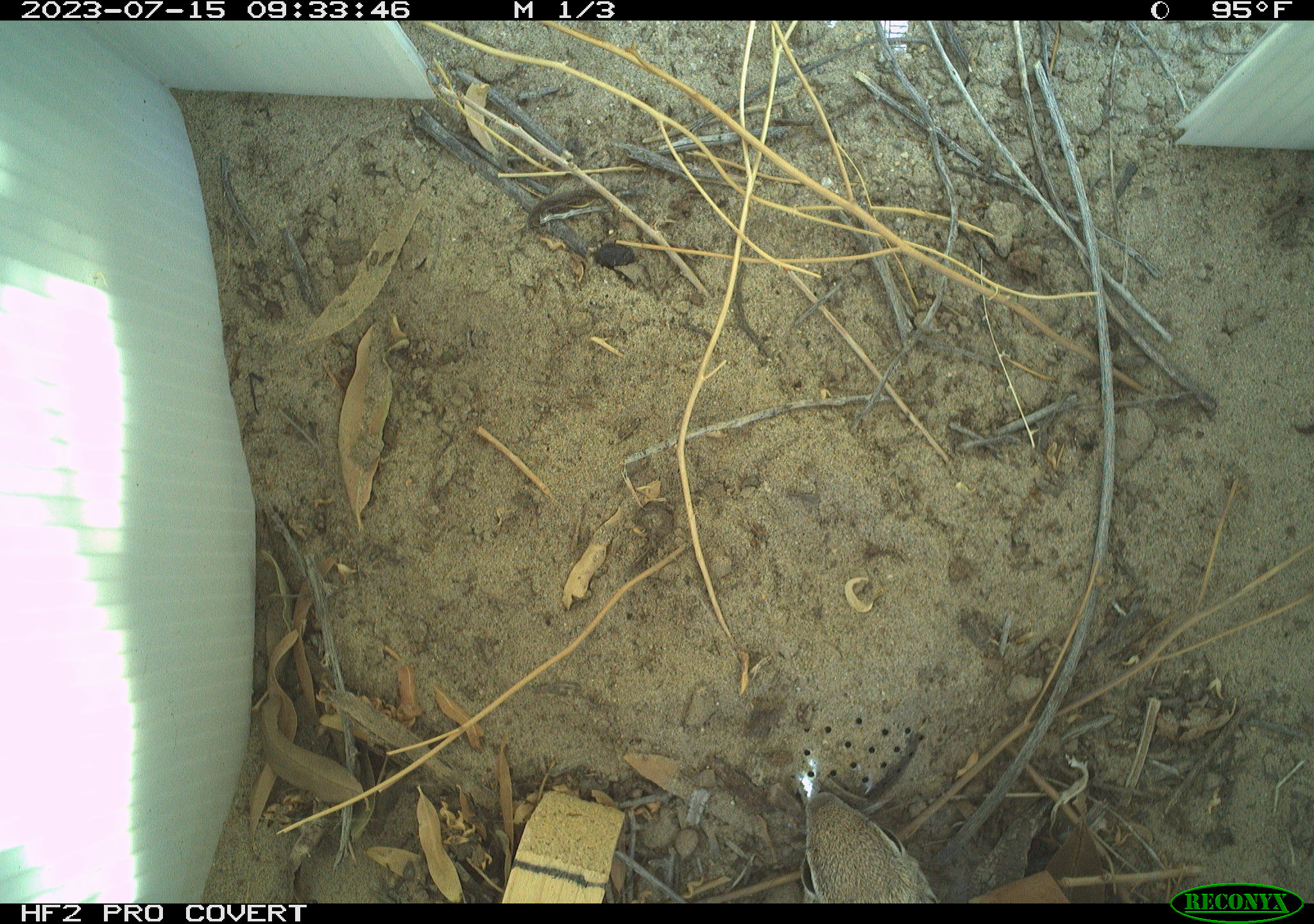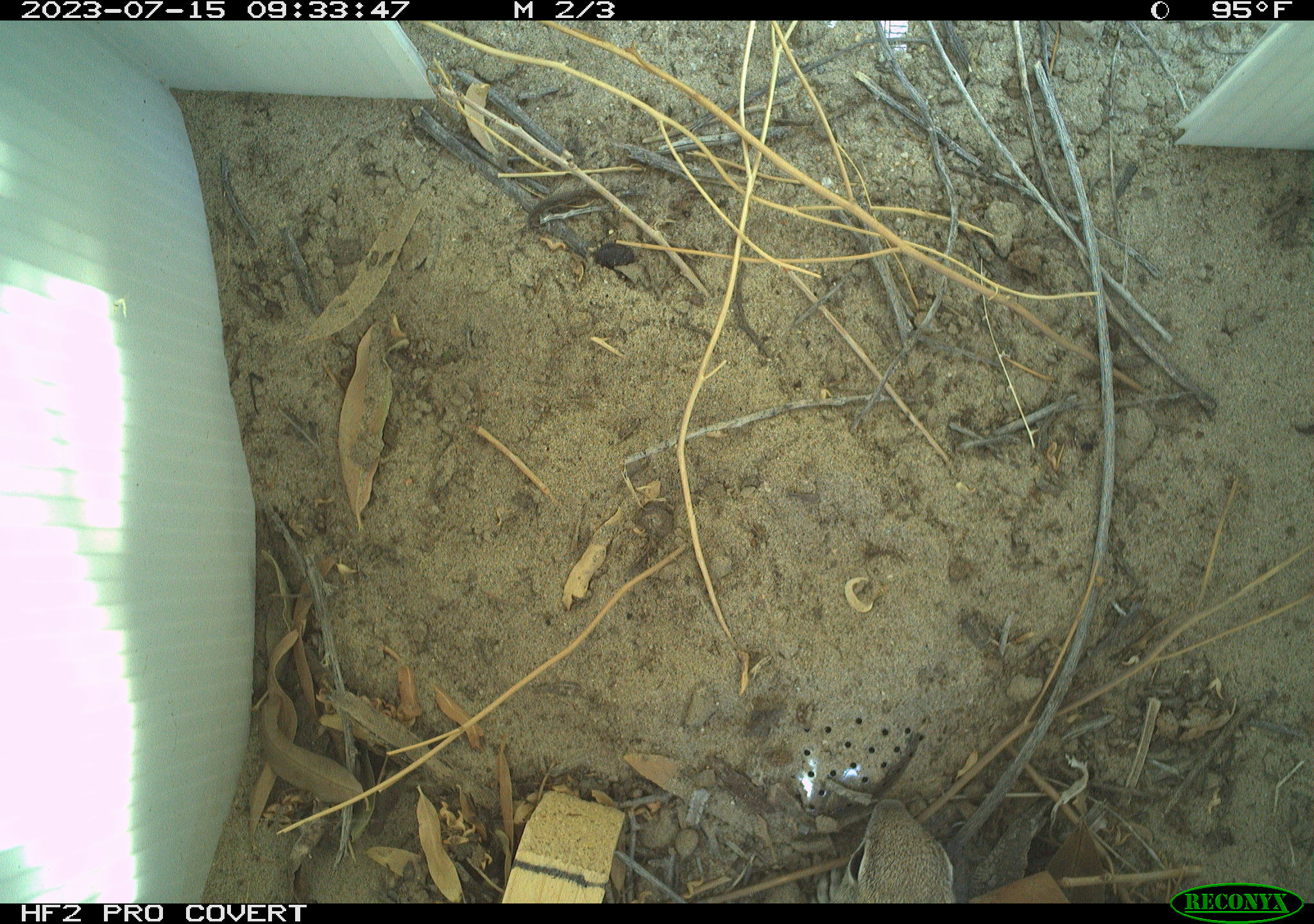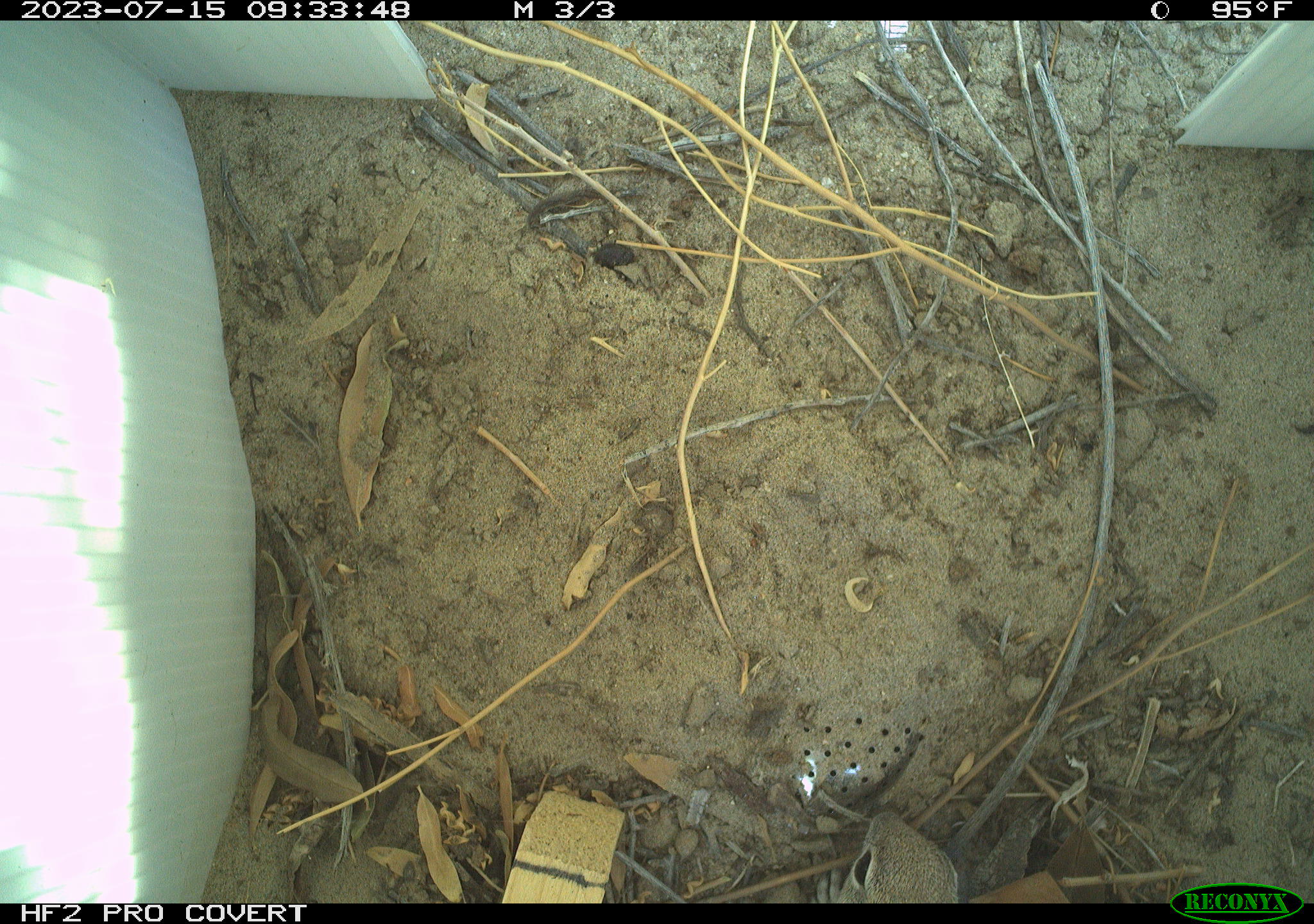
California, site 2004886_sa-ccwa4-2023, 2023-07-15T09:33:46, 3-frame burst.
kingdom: Animalia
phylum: Chordata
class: Mammalia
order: Rodentia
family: Sciuridae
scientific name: Sciuridae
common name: squirrels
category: sciuridae family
Sciuridae family (squirrels) (Sciuridae).